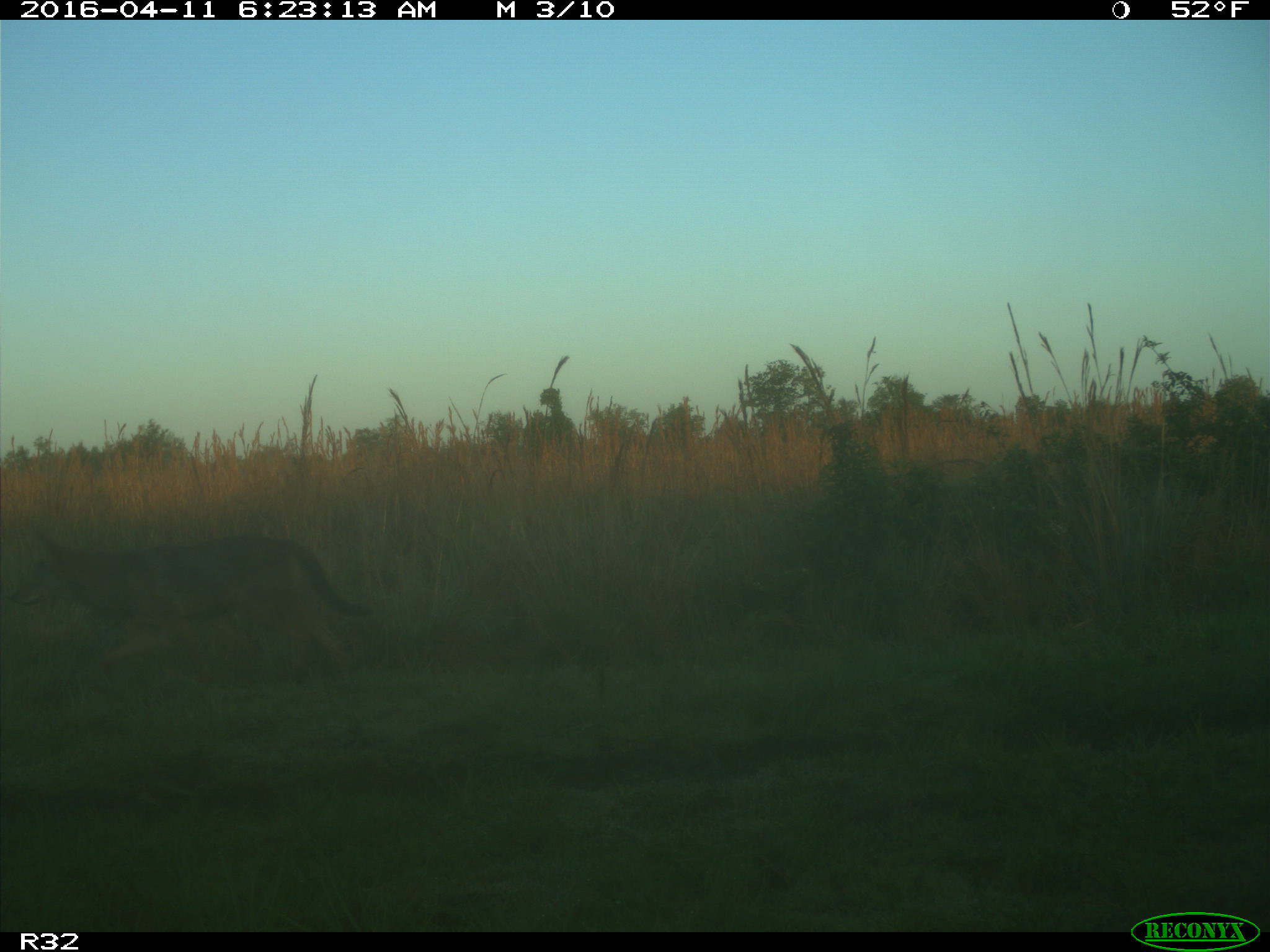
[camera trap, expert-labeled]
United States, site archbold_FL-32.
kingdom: Animalia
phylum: Chordata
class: Mammalia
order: Carnivora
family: Canidae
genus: Canis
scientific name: Canis latrans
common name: coyote